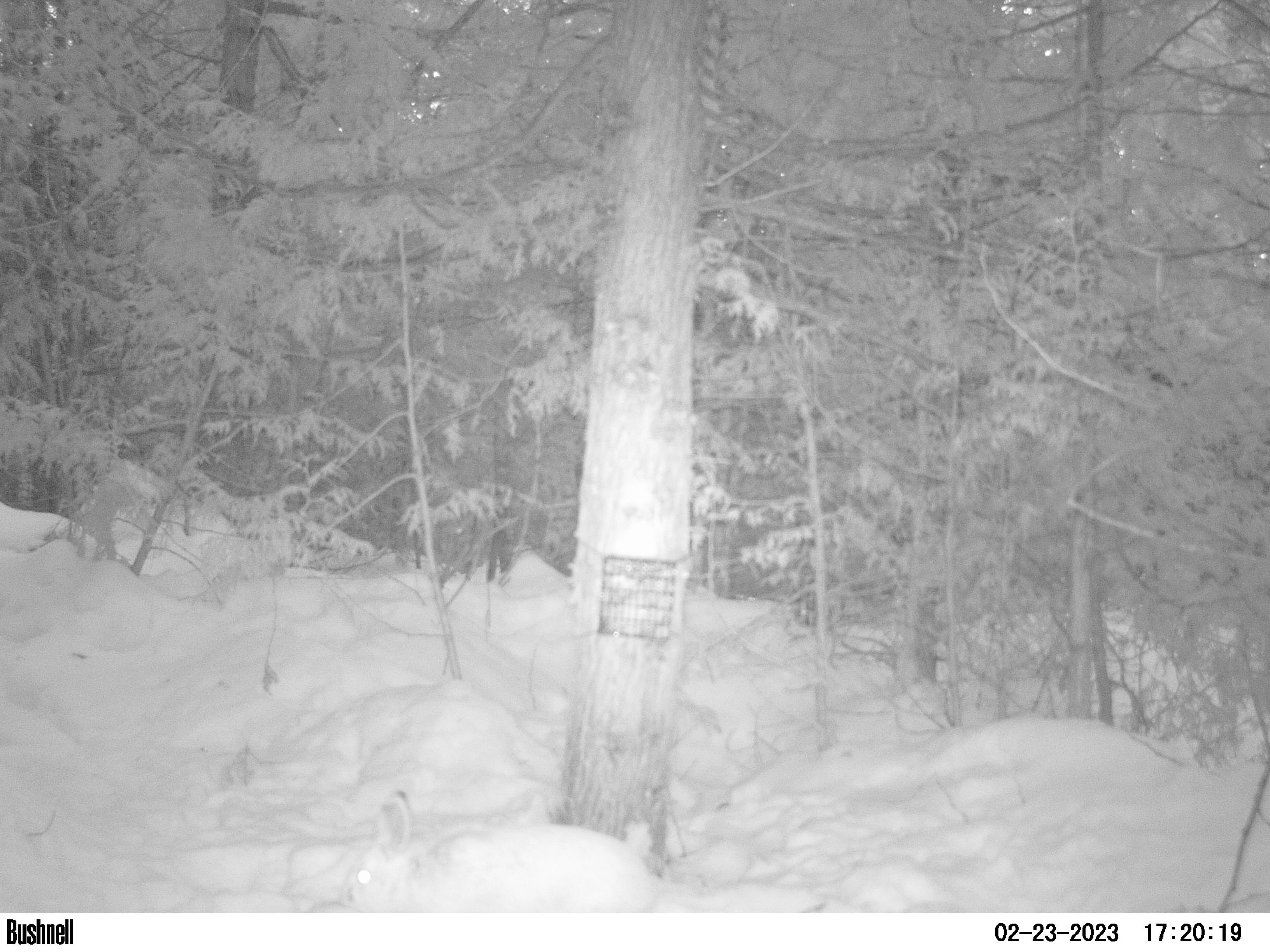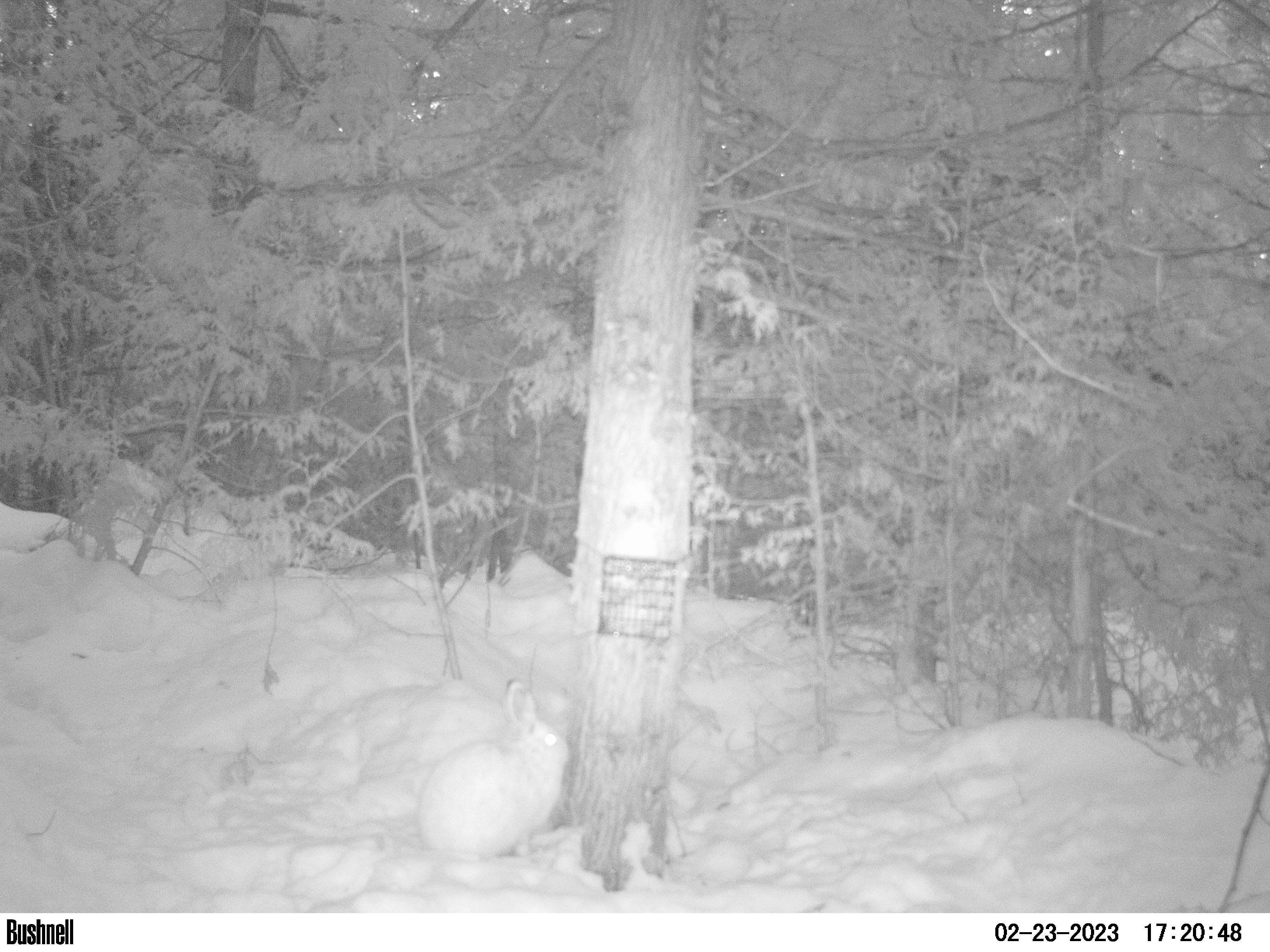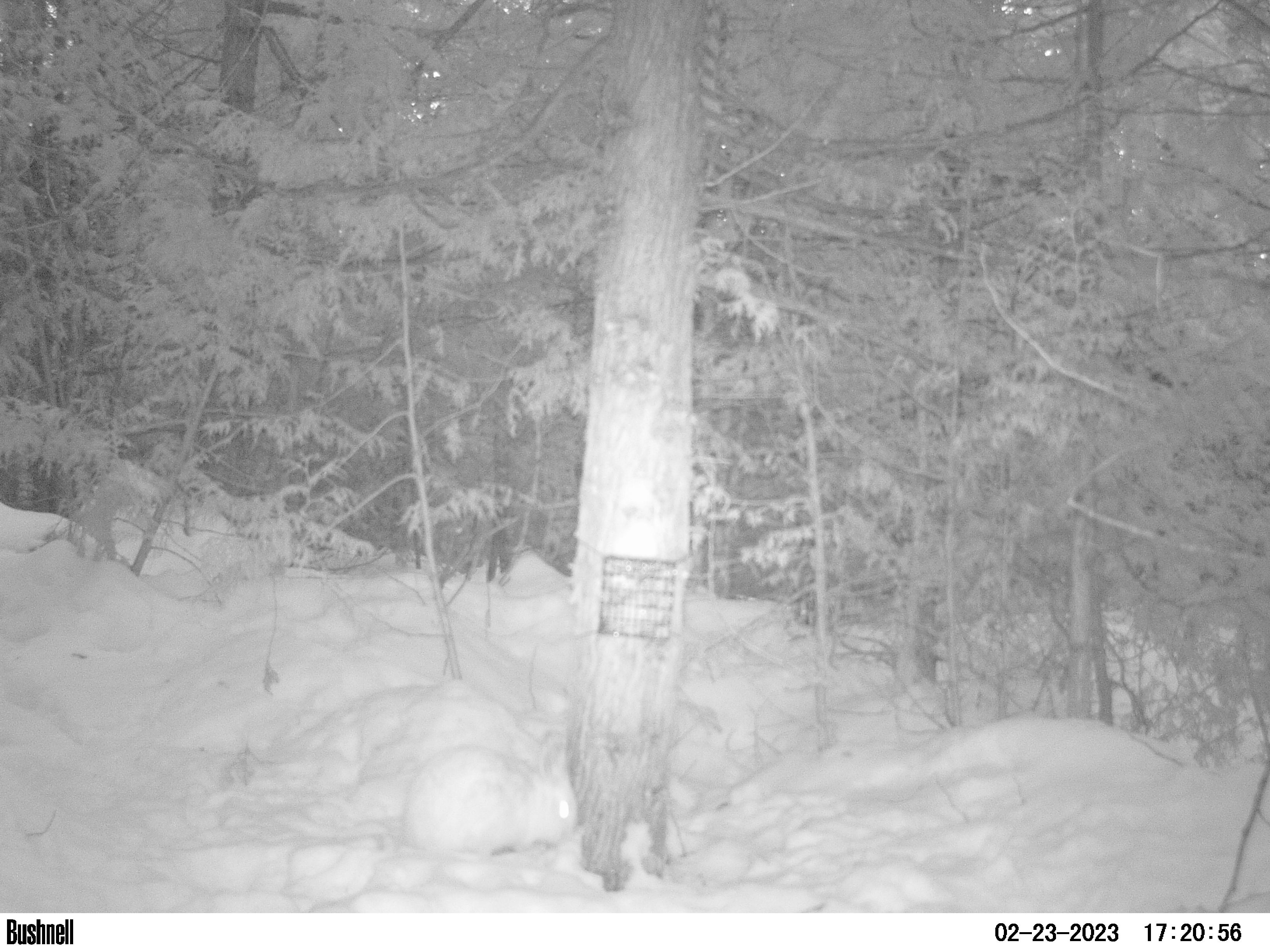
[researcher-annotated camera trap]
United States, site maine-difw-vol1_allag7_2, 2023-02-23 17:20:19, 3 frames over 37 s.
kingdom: Animalia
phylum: Chordata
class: Mammalia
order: Lagomorpha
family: Leporidae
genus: Lepus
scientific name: Lepus americanus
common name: snowshoe hare